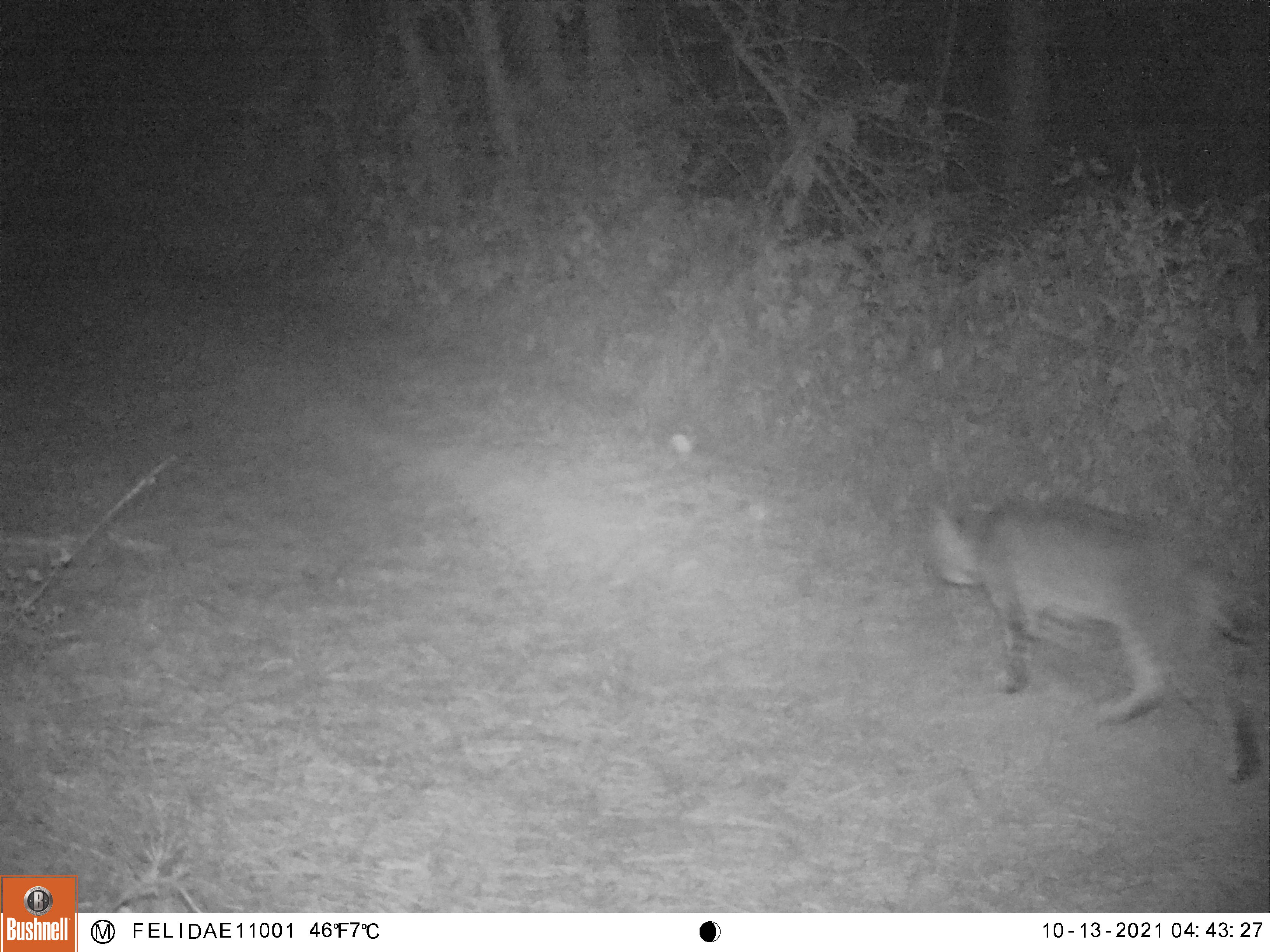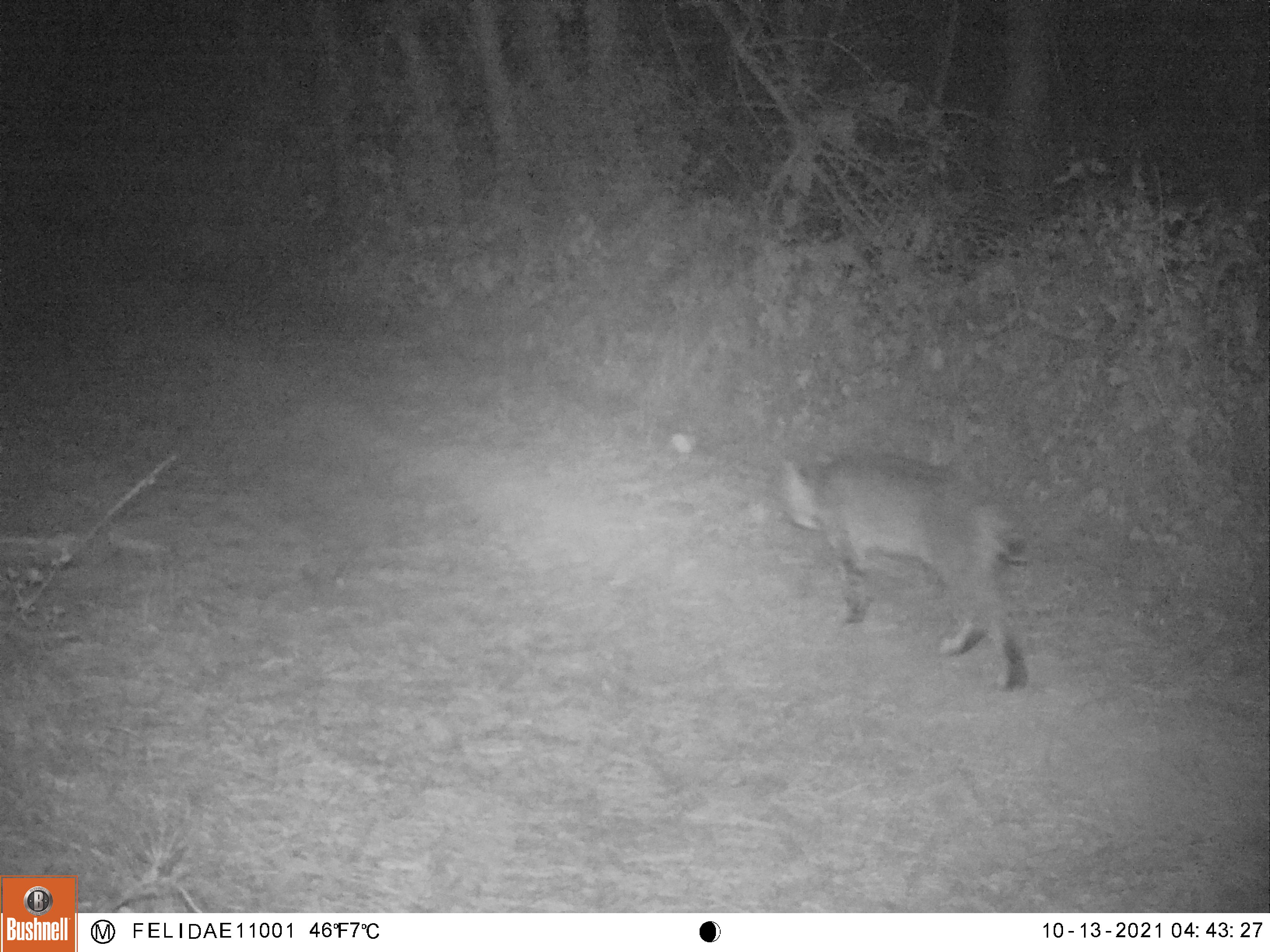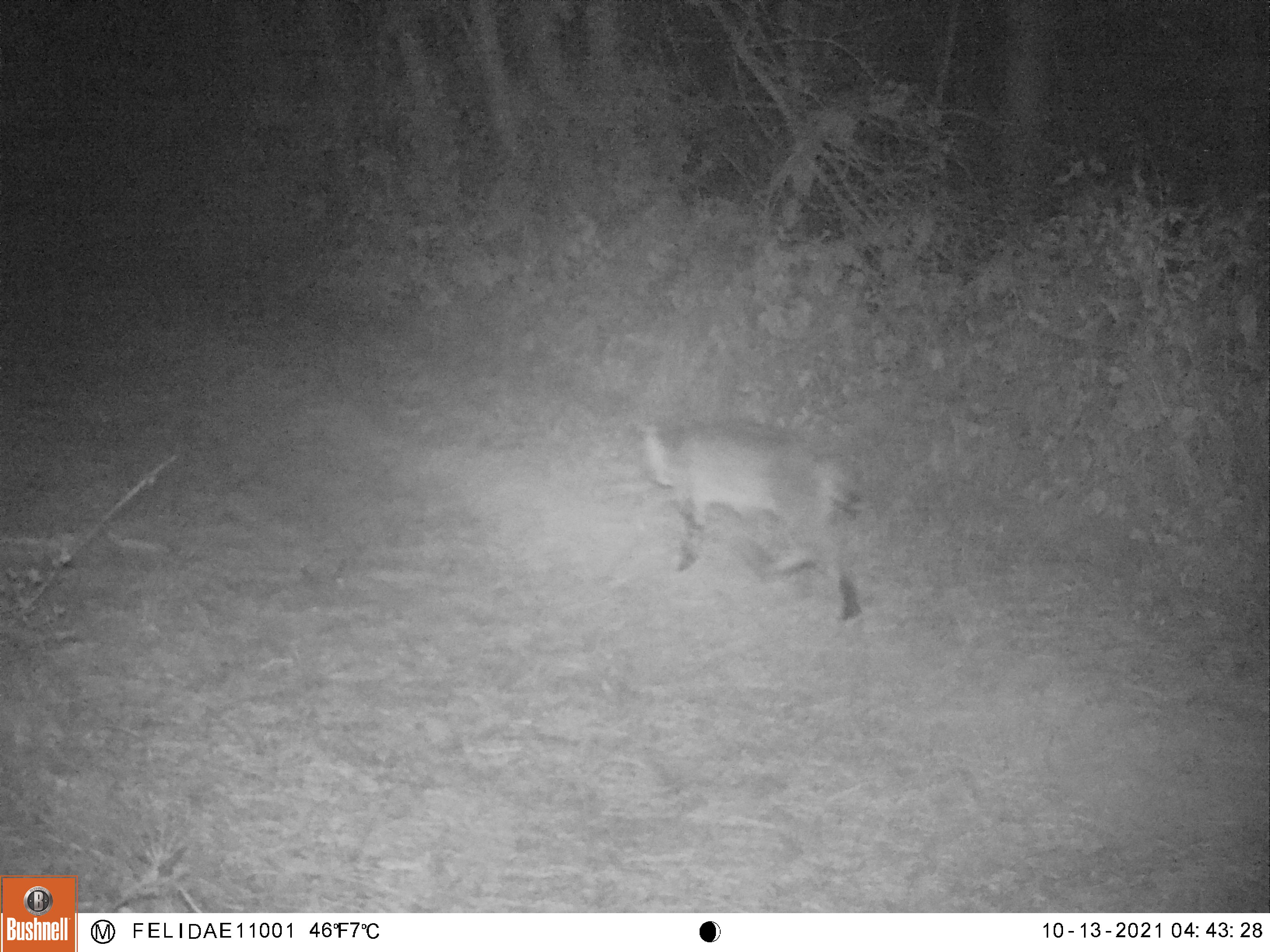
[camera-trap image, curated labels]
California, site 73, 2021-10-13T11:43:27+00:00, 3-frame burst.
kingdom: Animalia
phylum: Chordata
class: Mammalia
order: Carnivora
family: Felidae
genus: Lynx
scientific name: Lynx rufus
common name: bobcat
Bobcat (Lynx rufus).